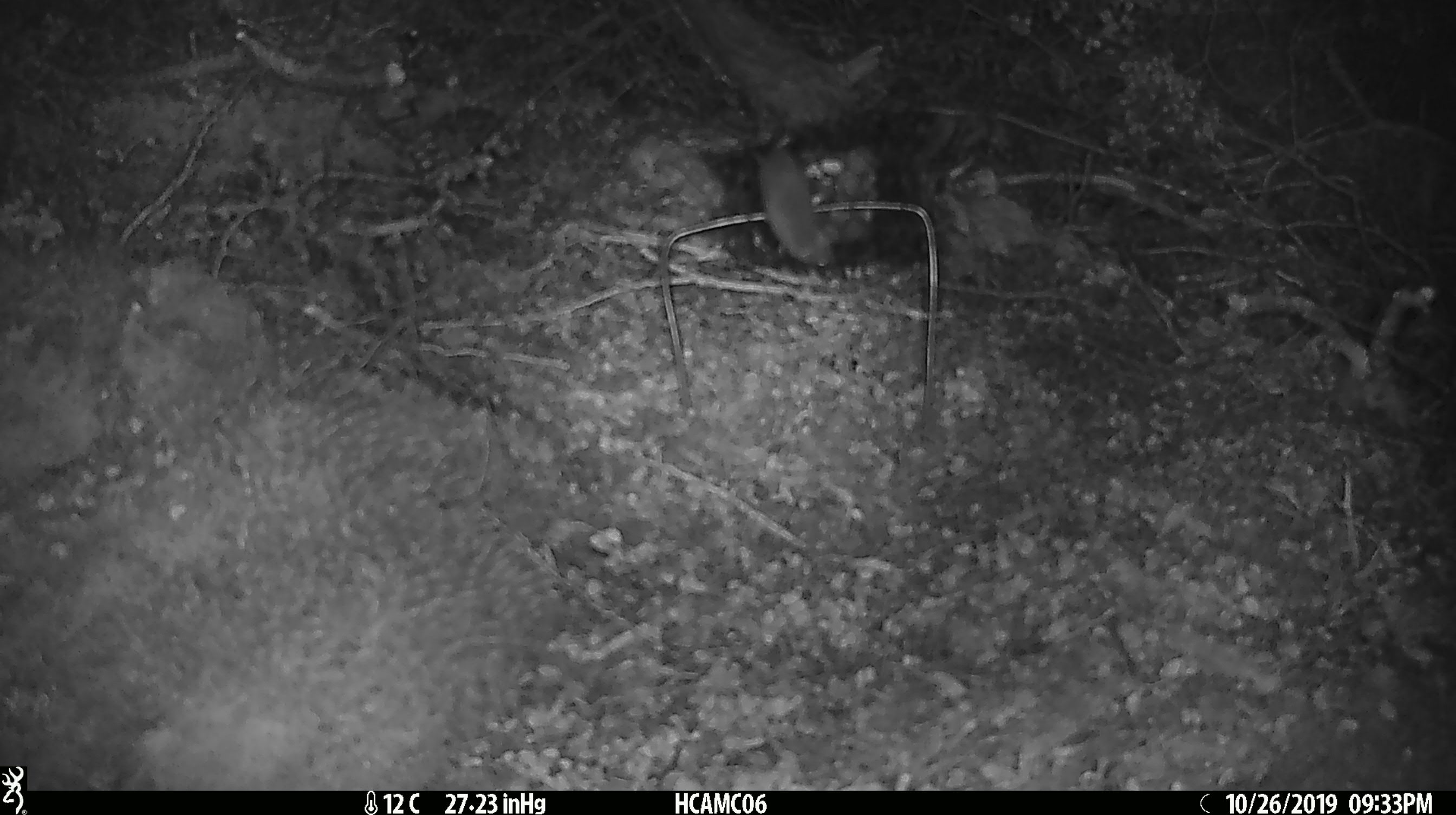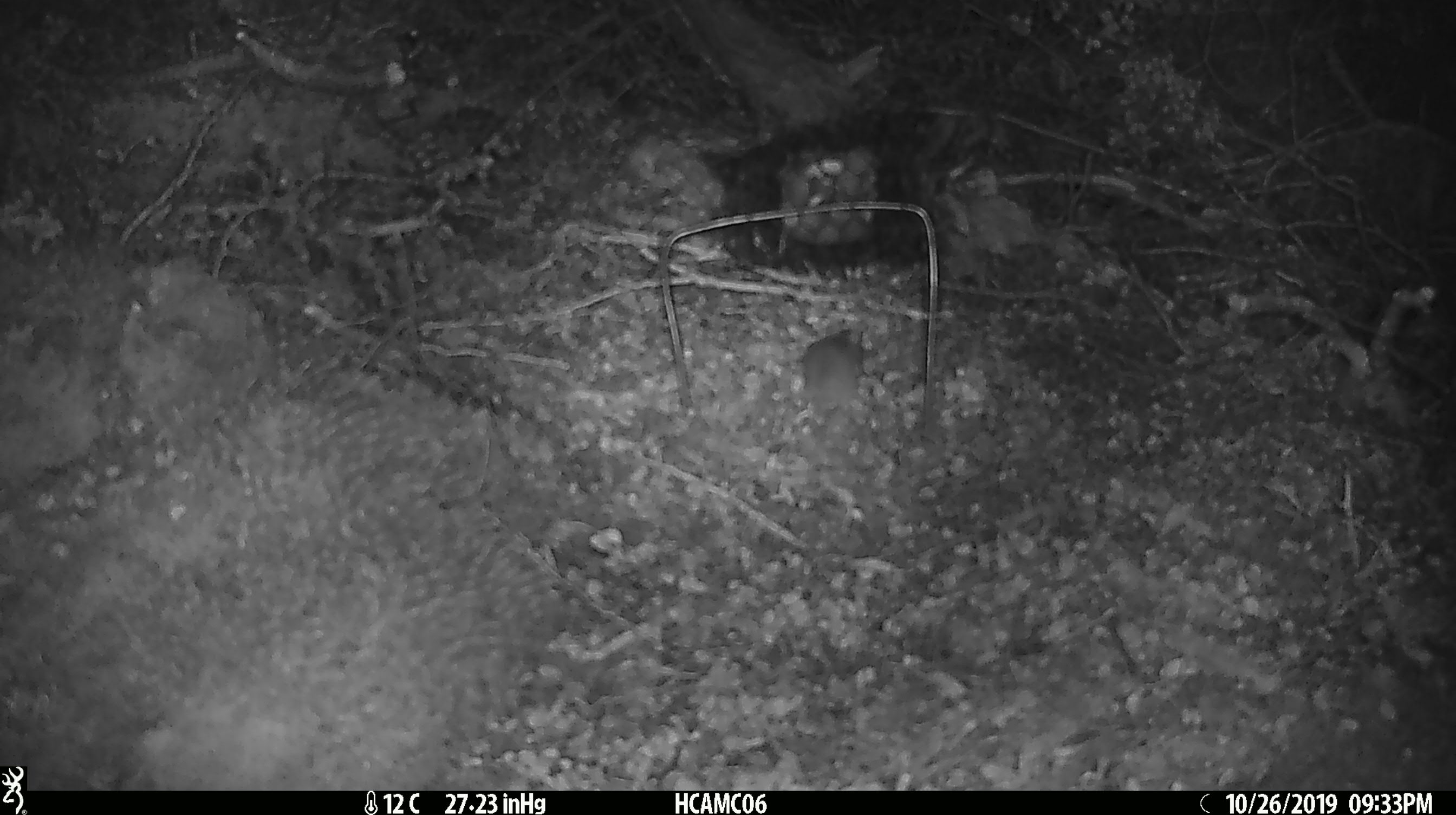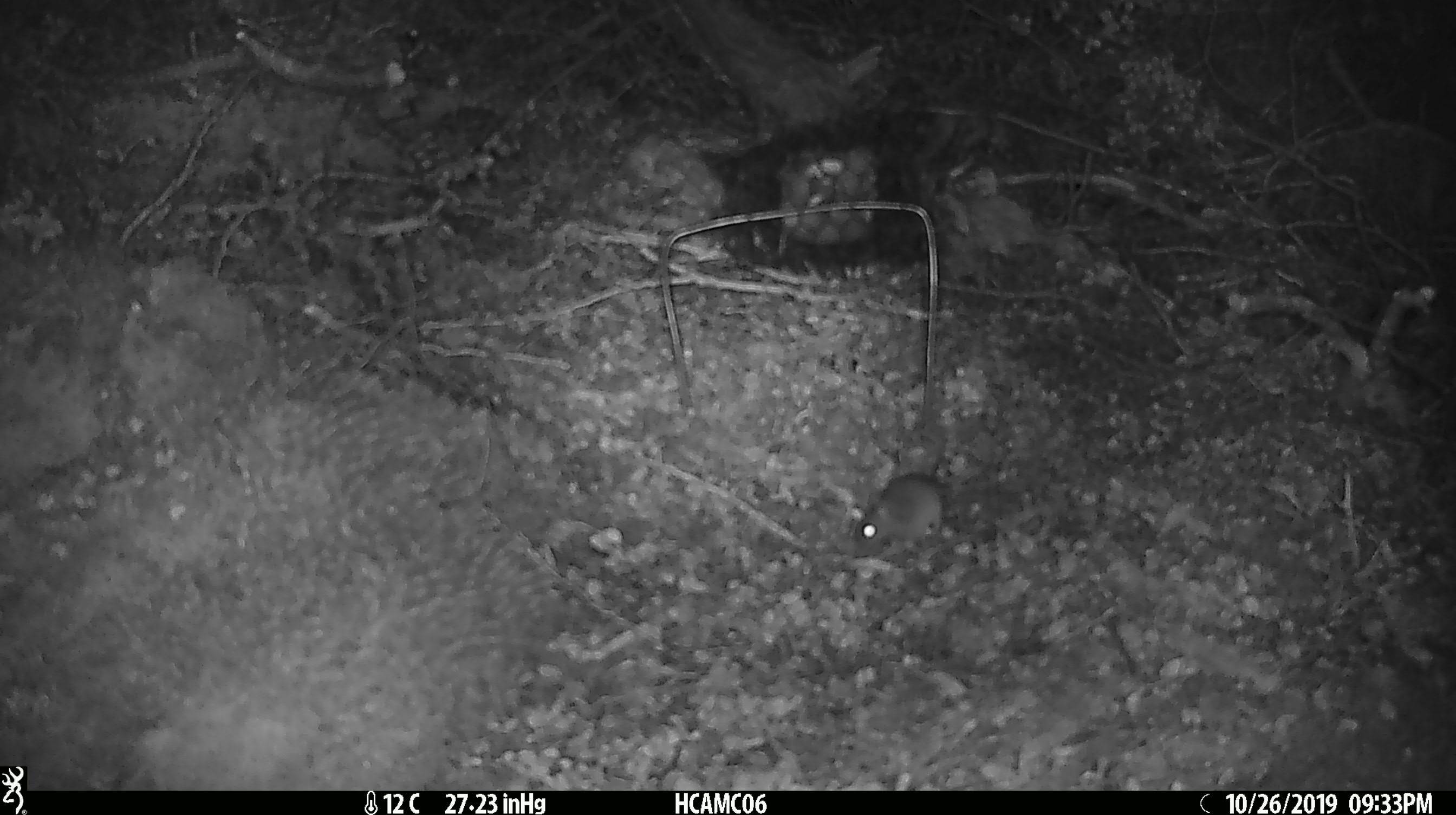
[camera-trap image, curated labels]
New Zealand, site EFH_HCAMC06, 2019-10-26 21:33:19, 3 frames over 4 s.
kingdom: Animalia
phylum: Chordata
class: Mammalia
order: Rodentia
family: Muridae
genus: Mus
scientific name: Mus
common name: mouse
Mouse (Mus).